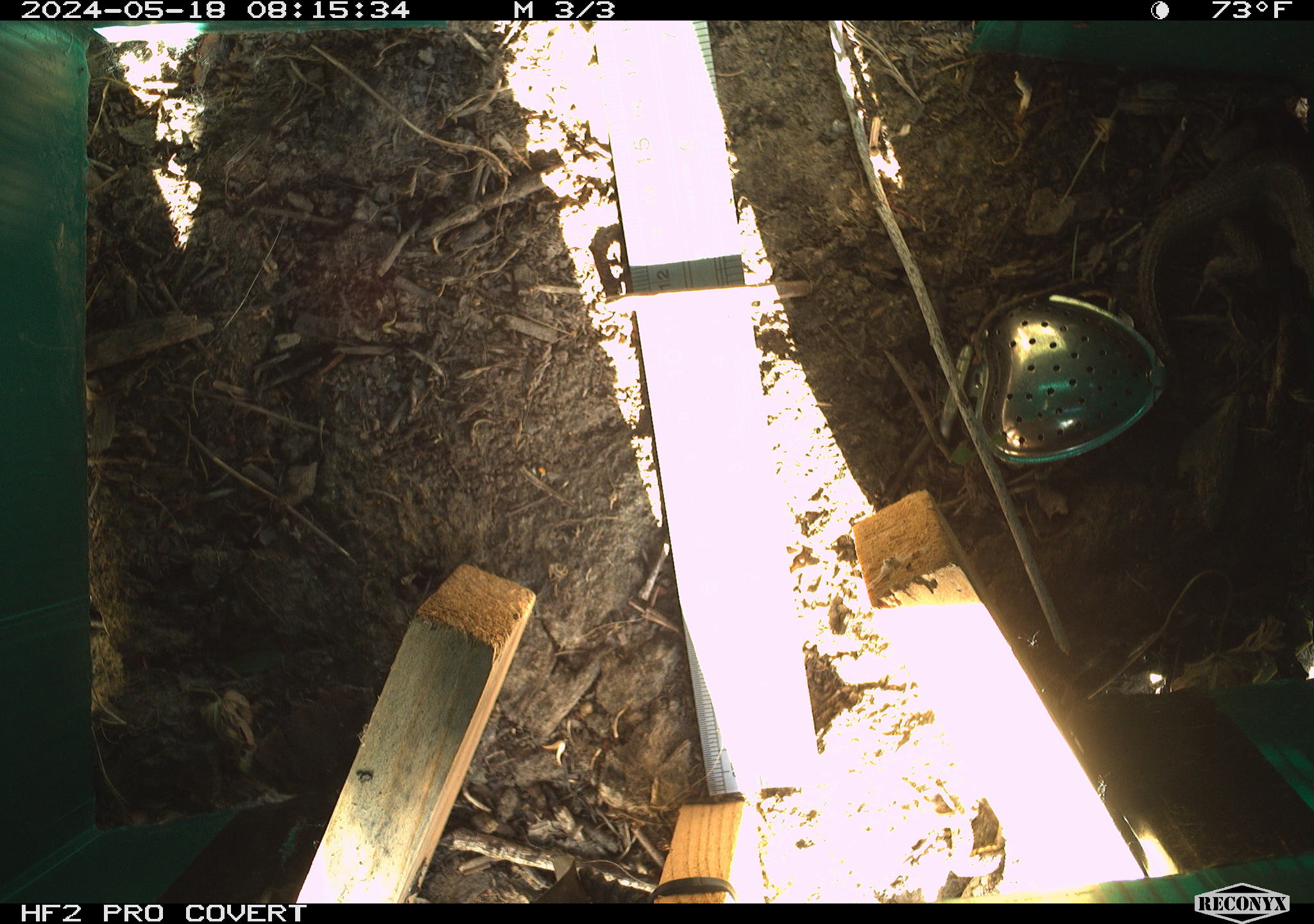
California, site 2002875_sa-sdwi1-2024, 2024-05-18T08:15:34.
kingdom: Animalia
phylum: Chordata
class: Reptilia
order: Squamata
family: Phrynosomatidae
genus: Sceloporus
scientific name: Sceloporus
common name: spiny lizards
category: sceloporus species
Sceloporus species (spiny lizards) (Sceloporus).